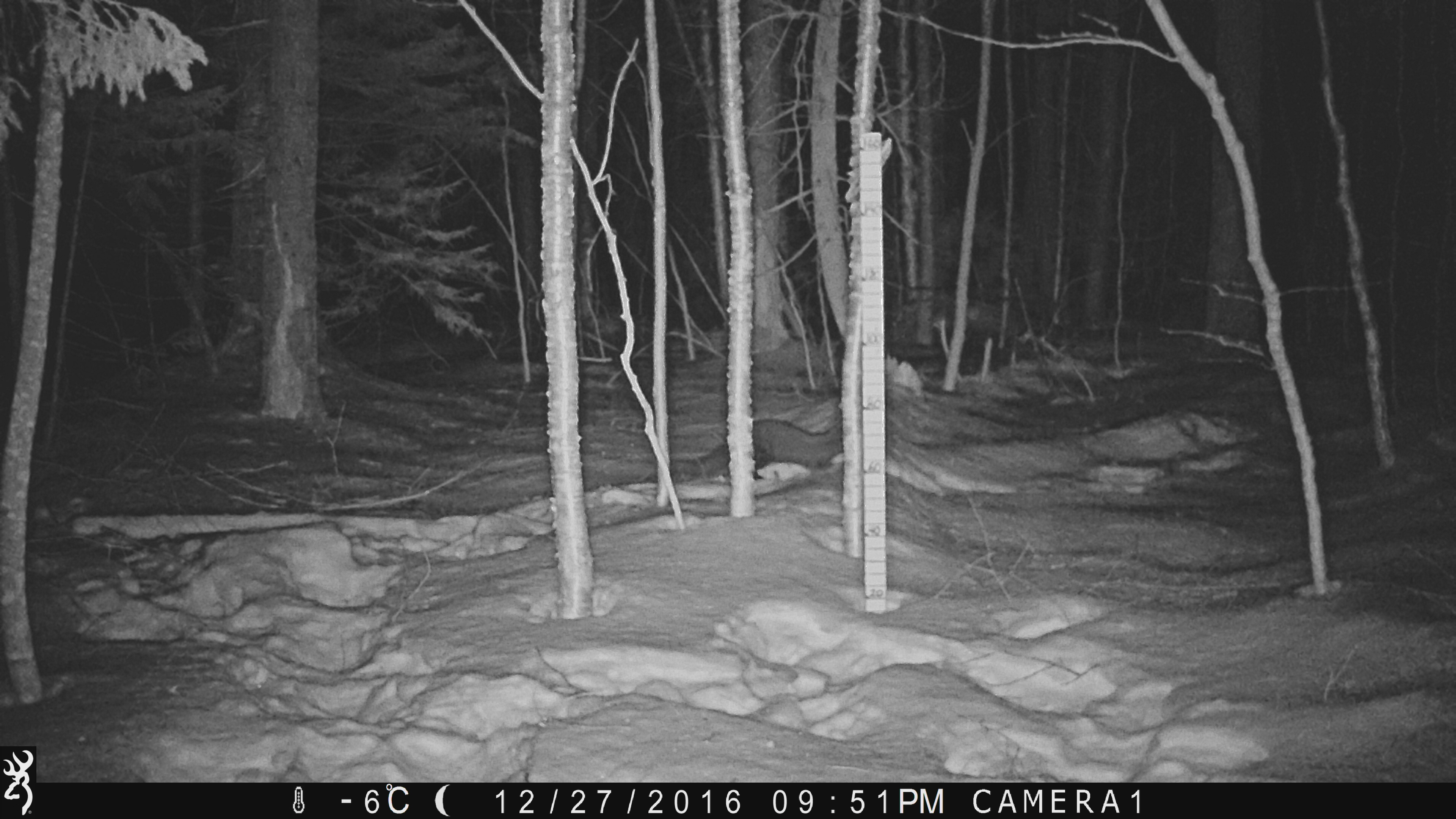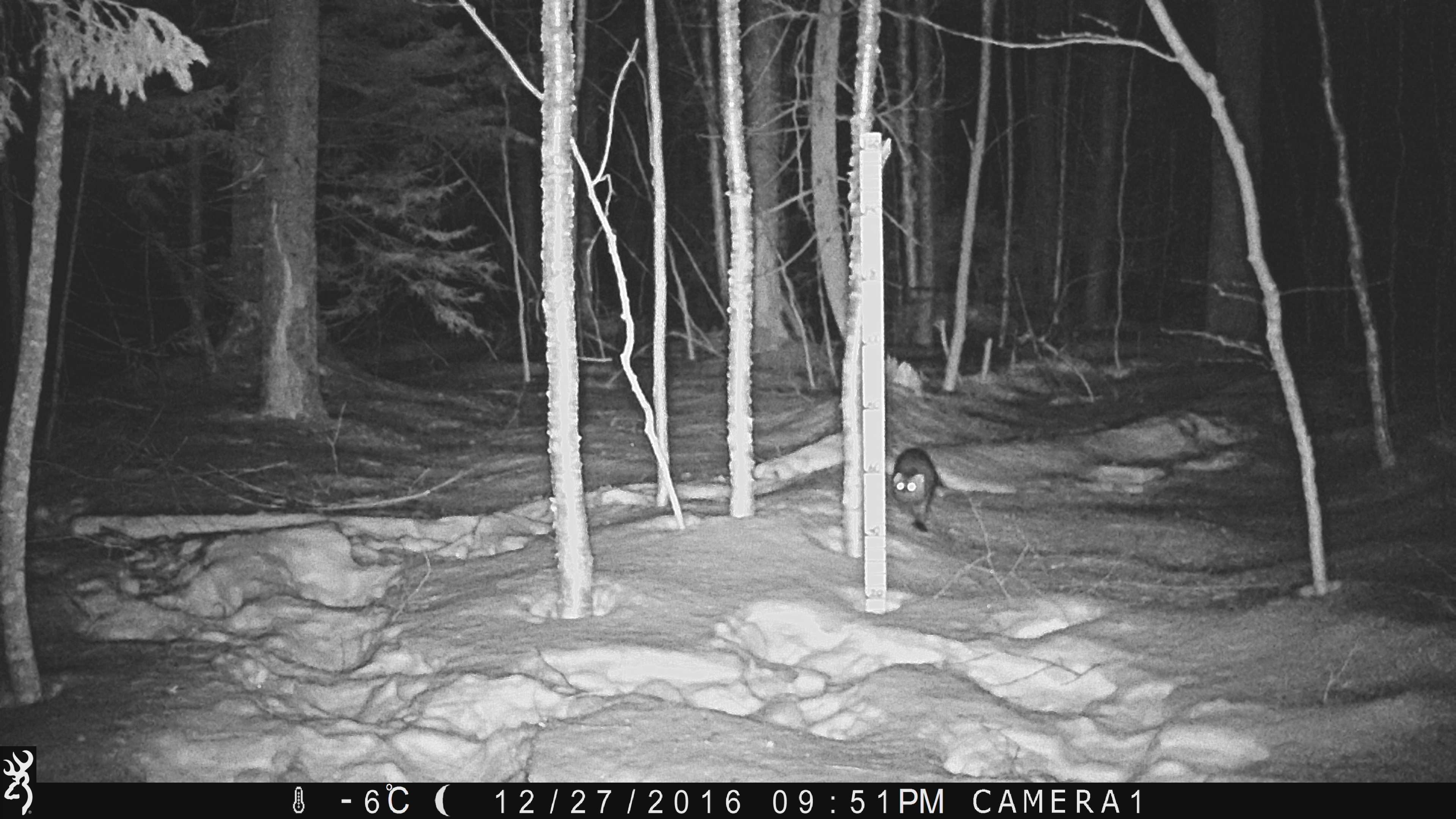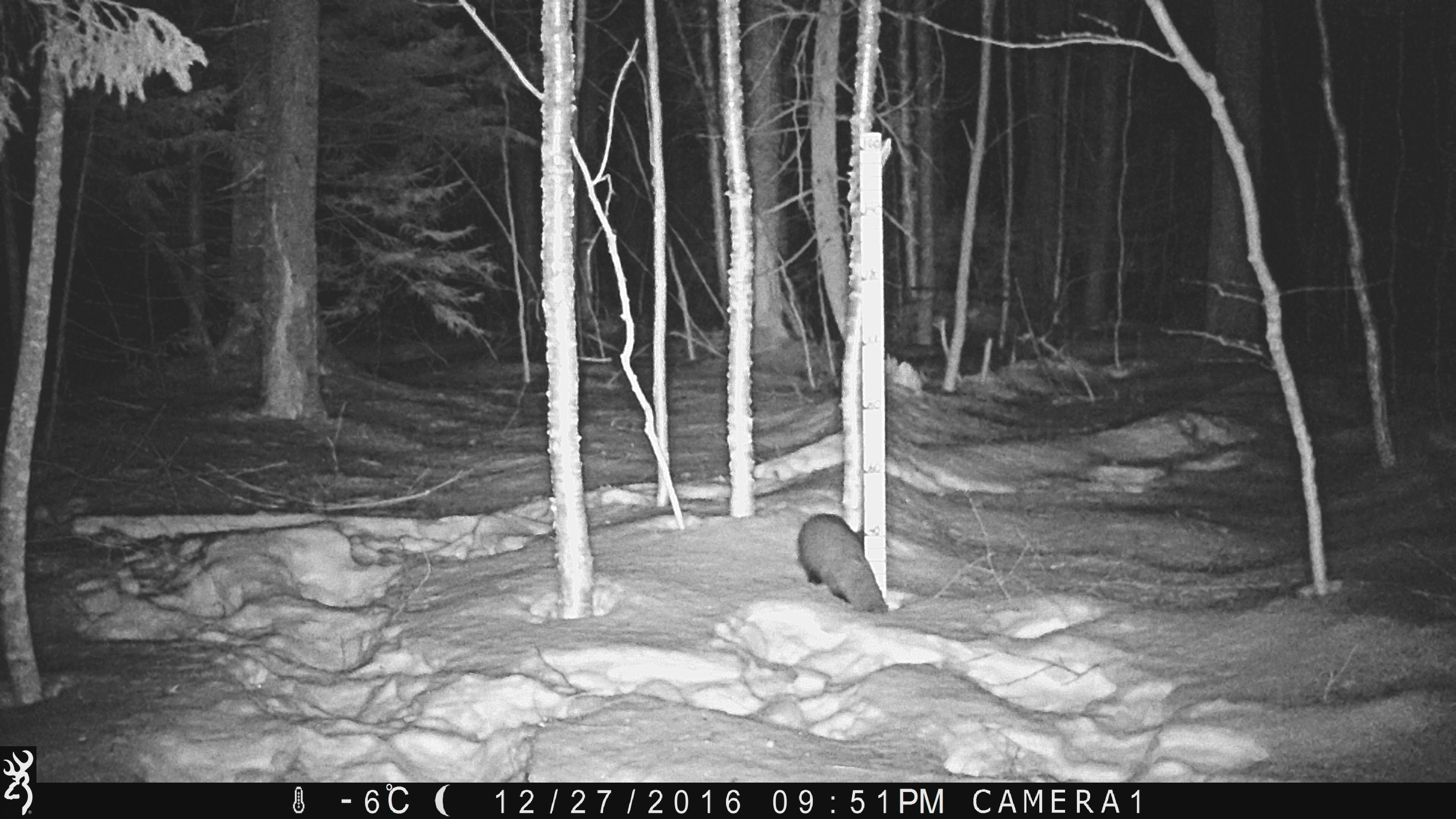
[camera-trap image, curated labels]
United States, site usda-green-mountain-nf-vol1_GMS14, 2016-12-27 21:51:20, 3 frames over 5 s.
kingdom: Animalia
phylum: Chordata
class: Mammalia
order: Carnivora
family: Mustelidae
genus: Pekania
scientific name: Pekania pennanti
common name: fisher